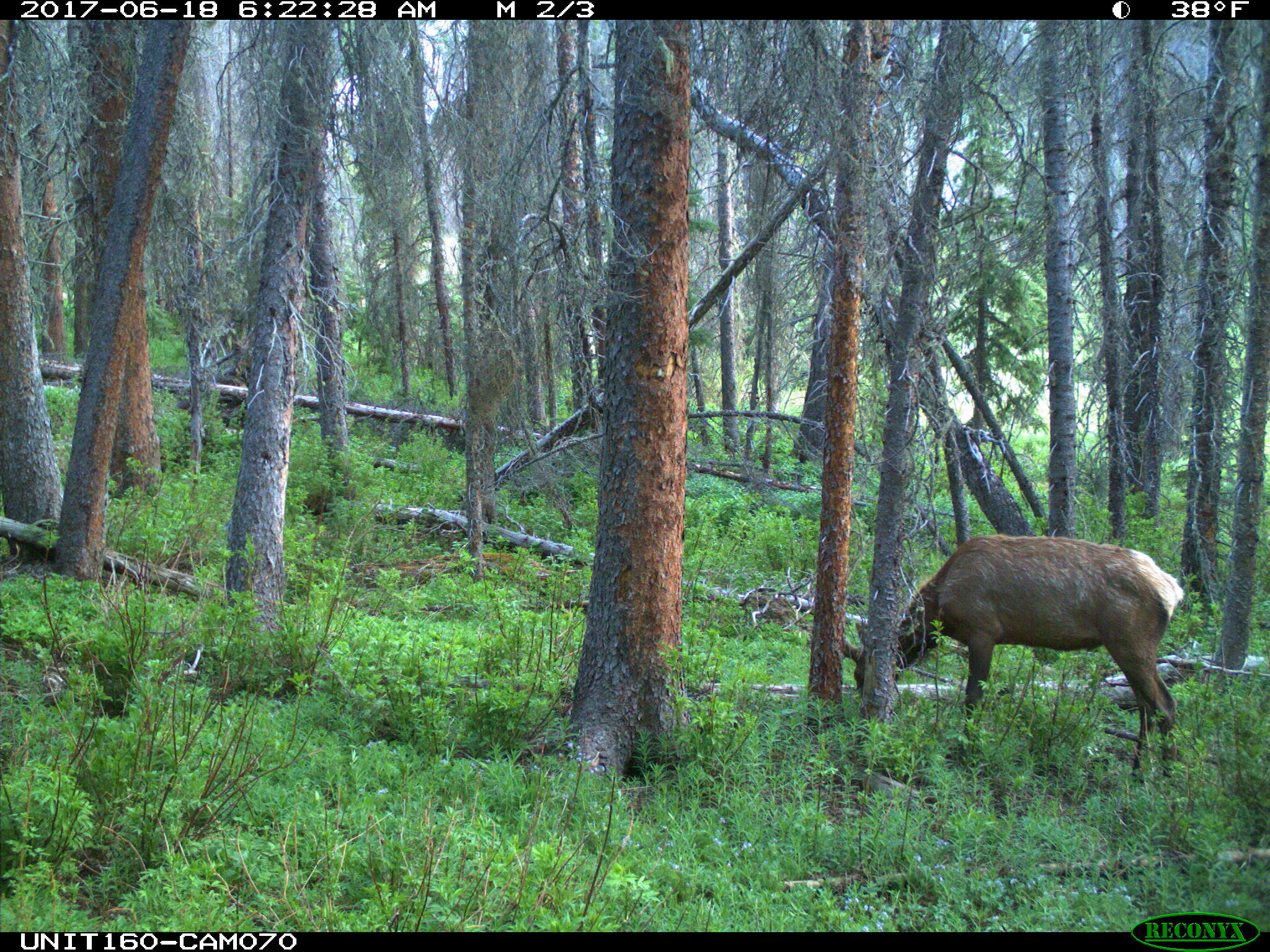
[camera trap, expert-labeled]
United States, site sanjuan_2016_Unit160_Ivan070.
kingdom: Animalia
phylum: Chordata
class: Mammalia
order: Artiodactyla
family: Cervidae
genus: Cervus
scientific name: Cervus elaphus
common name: red deer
Cervus elaphus (red deer).